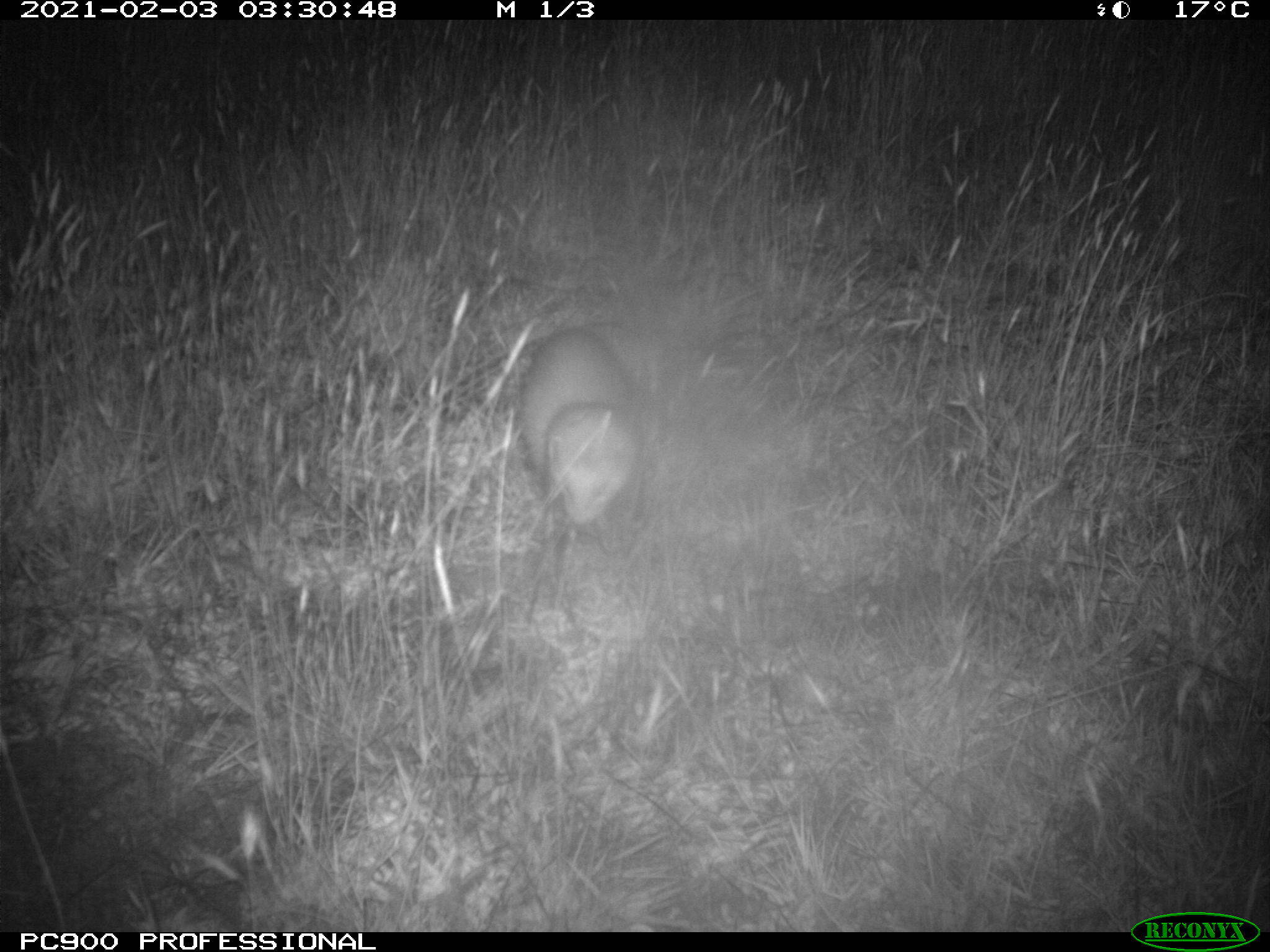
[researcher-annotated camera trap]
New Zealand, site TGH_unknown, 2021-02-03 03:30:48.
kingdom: Animalia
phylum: Chordata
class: Mammalia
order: Carnivora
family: Mustelidae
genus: Mustela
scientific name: Mustela furo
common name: ferret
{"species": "ferret (Mustela furo)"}